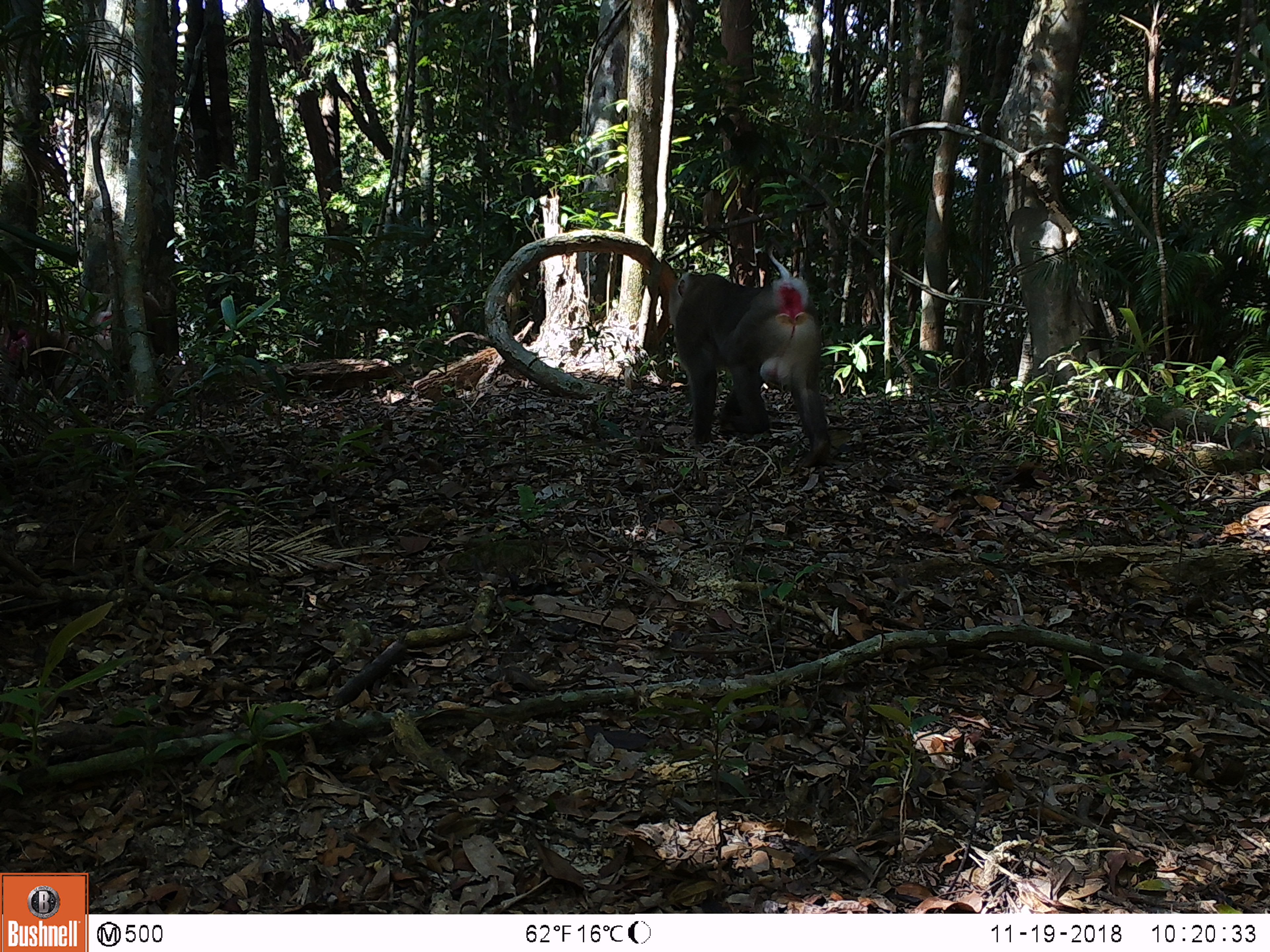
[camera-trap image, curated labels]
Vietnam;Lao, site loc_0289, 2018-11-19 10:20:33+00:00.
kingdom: Animalia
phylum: Chordata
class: Mammalia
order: Primates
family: Cercopithecidae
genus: Macaca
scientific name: Macaca nemestrina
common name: pig-tailed macaque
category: pig tailed macaque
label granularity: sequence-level